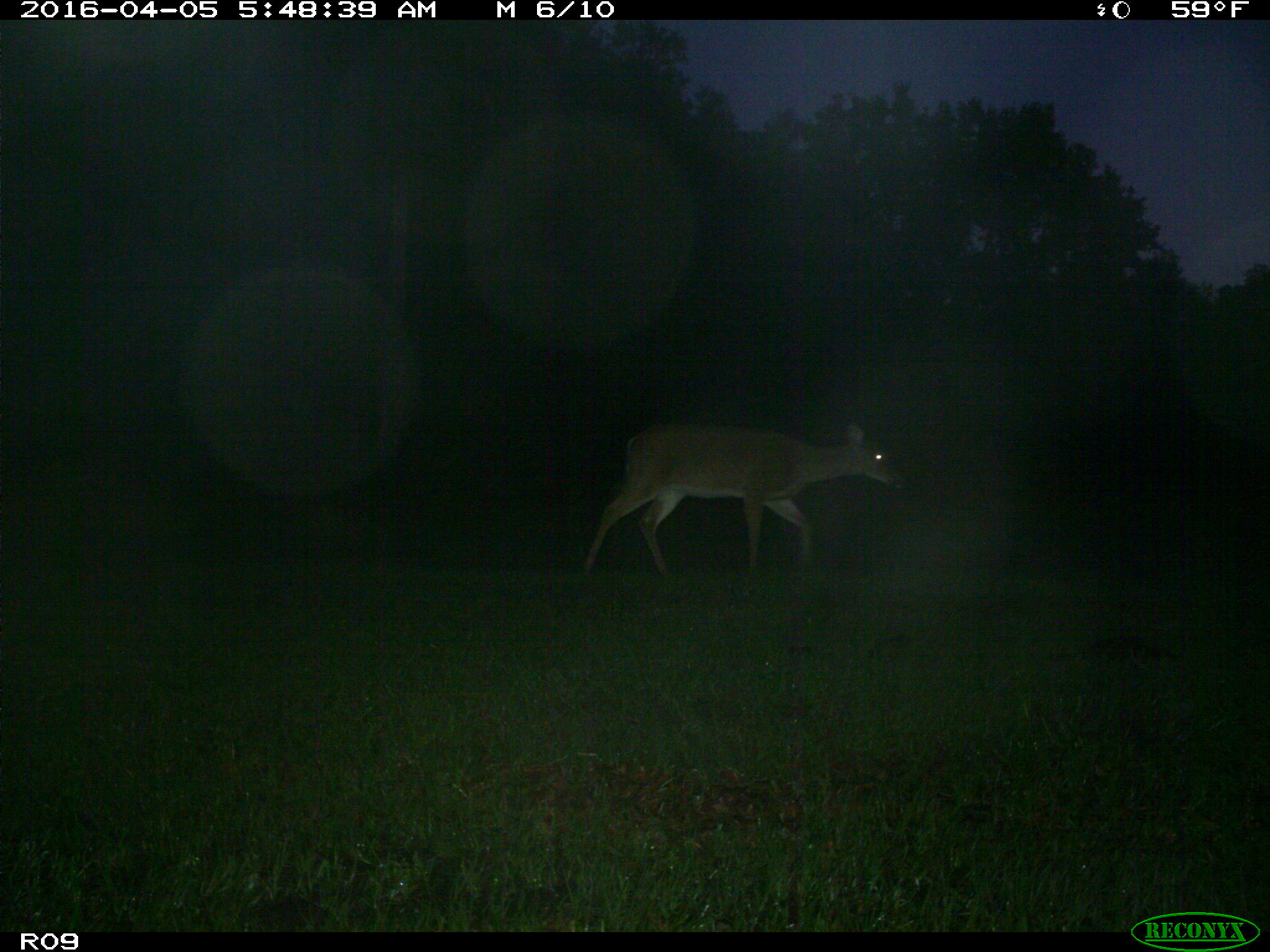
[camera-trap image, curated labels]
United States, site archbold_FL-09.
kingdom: Animalia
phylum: Chordata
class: Mammalia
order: Artiodactyla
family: Cervidae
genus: Odocoileus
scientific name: Odocoileus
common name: deer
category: unidentified deer